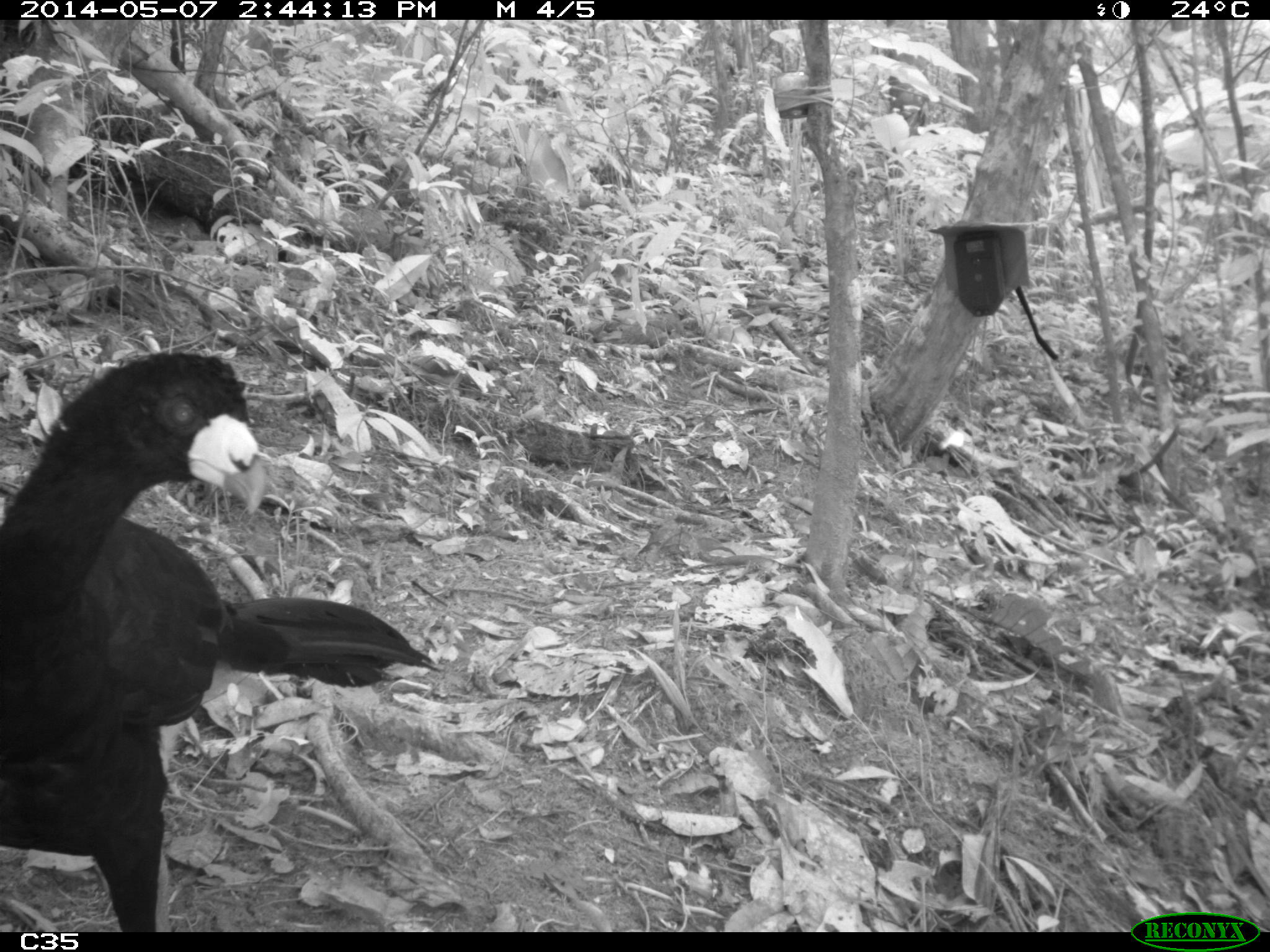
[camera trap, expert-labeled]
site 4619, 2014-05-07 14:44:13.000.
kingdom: Animalia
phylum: Chordata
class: Aves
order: Galliformes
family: Cracidae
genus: Crax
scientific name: Crax alector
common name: black curassow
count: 1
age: adult